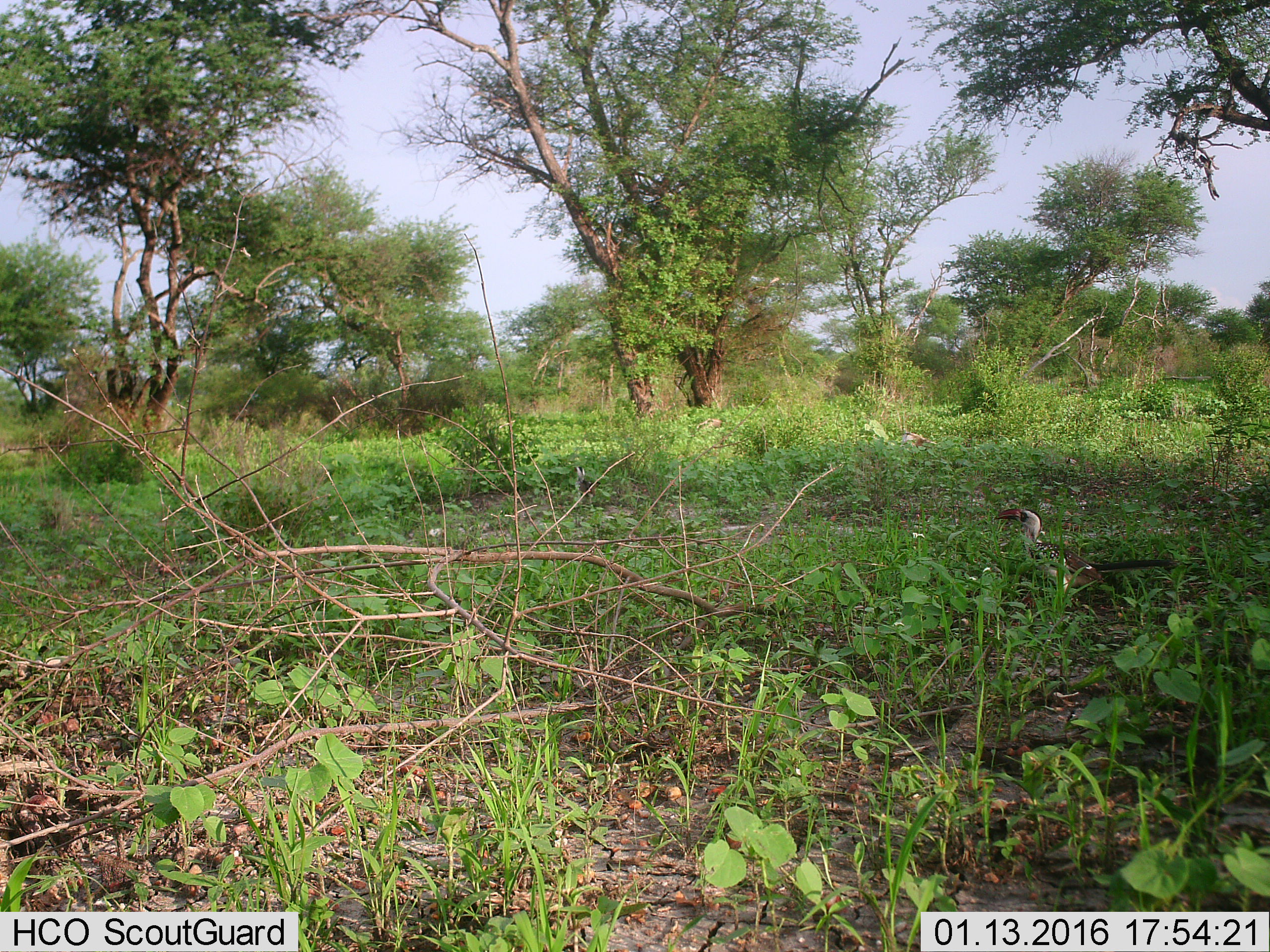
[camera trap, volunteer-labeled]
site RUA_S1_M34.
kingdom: Animalia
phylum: Chordata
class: Aves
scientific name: Aves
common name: bird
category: birdother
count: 1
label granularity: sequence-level